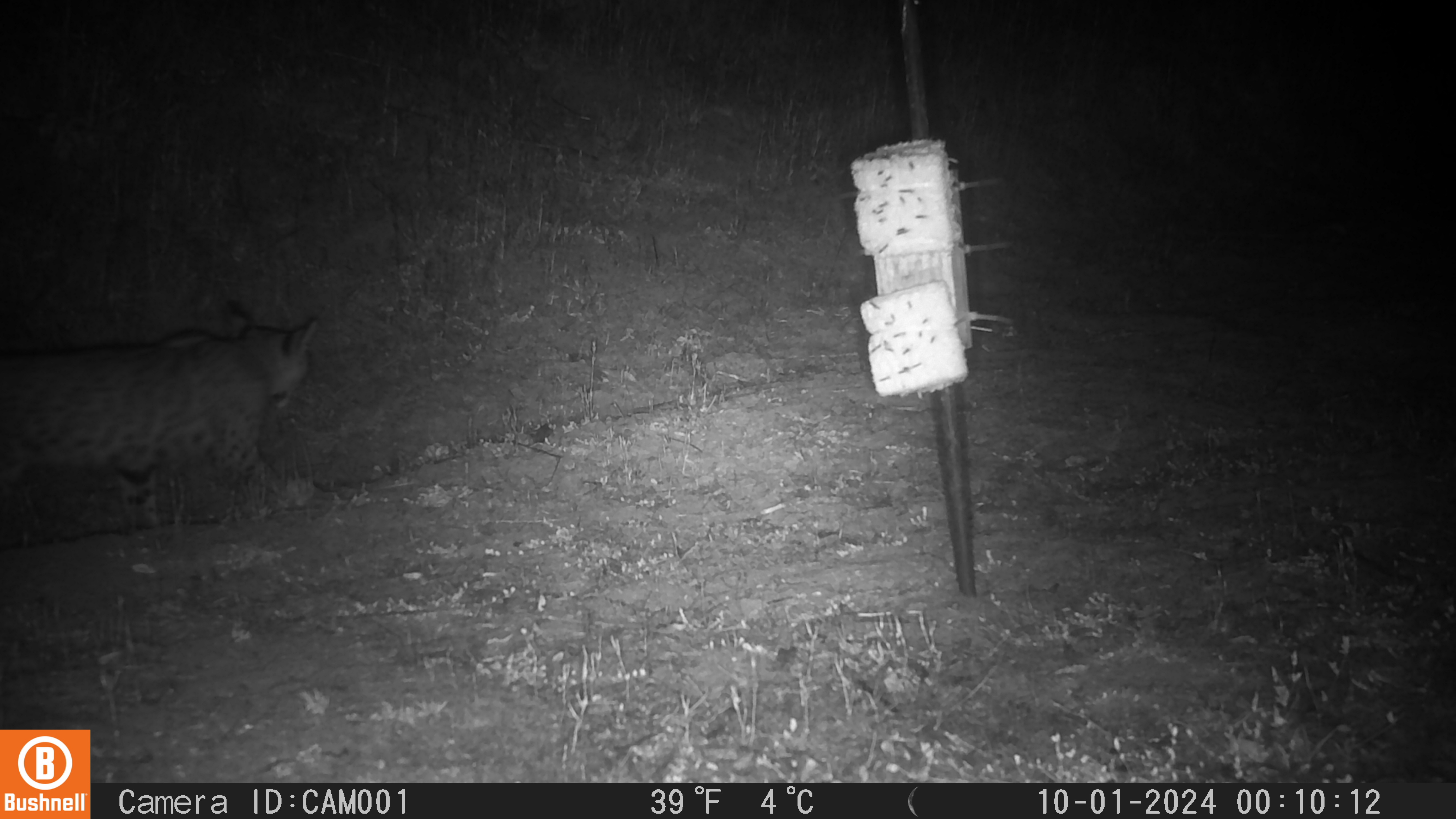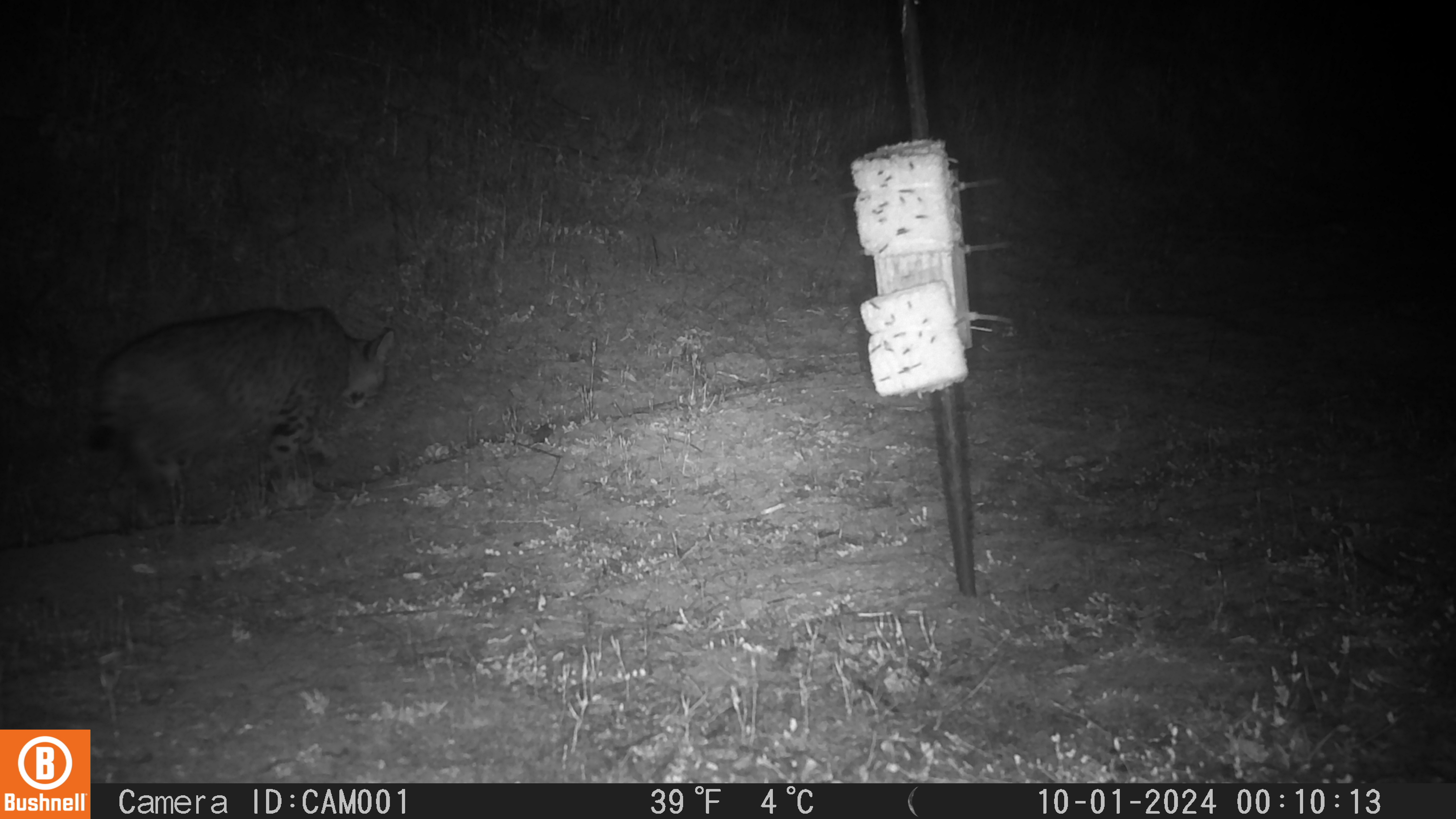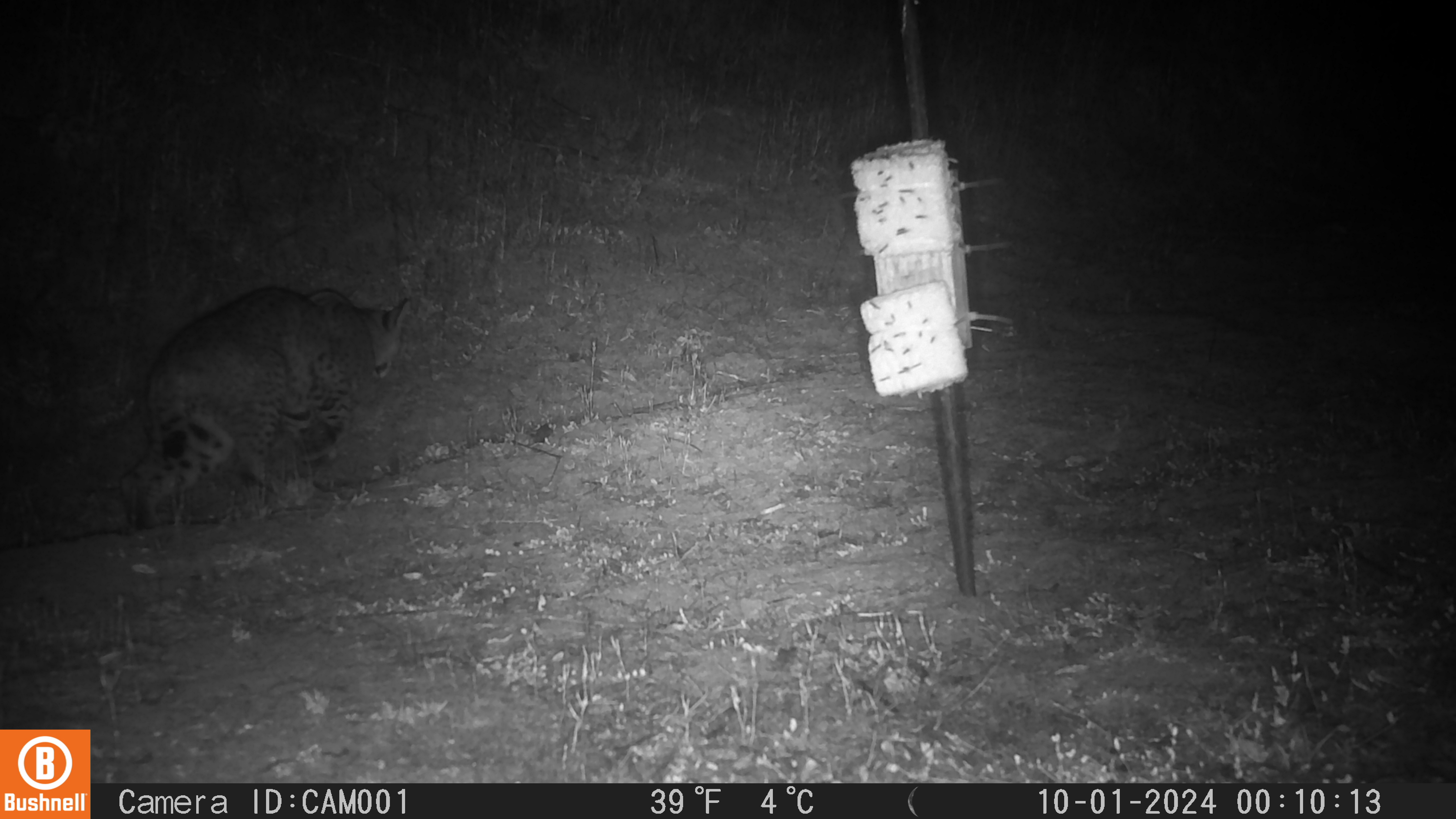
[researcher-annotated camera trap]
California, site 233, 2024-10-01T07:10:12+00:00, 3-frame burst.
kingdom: Animalia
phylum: Chordata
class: Mammalia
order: Carnivora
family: Felidae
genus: Lynx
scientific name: Lynx rufus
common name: bobcat